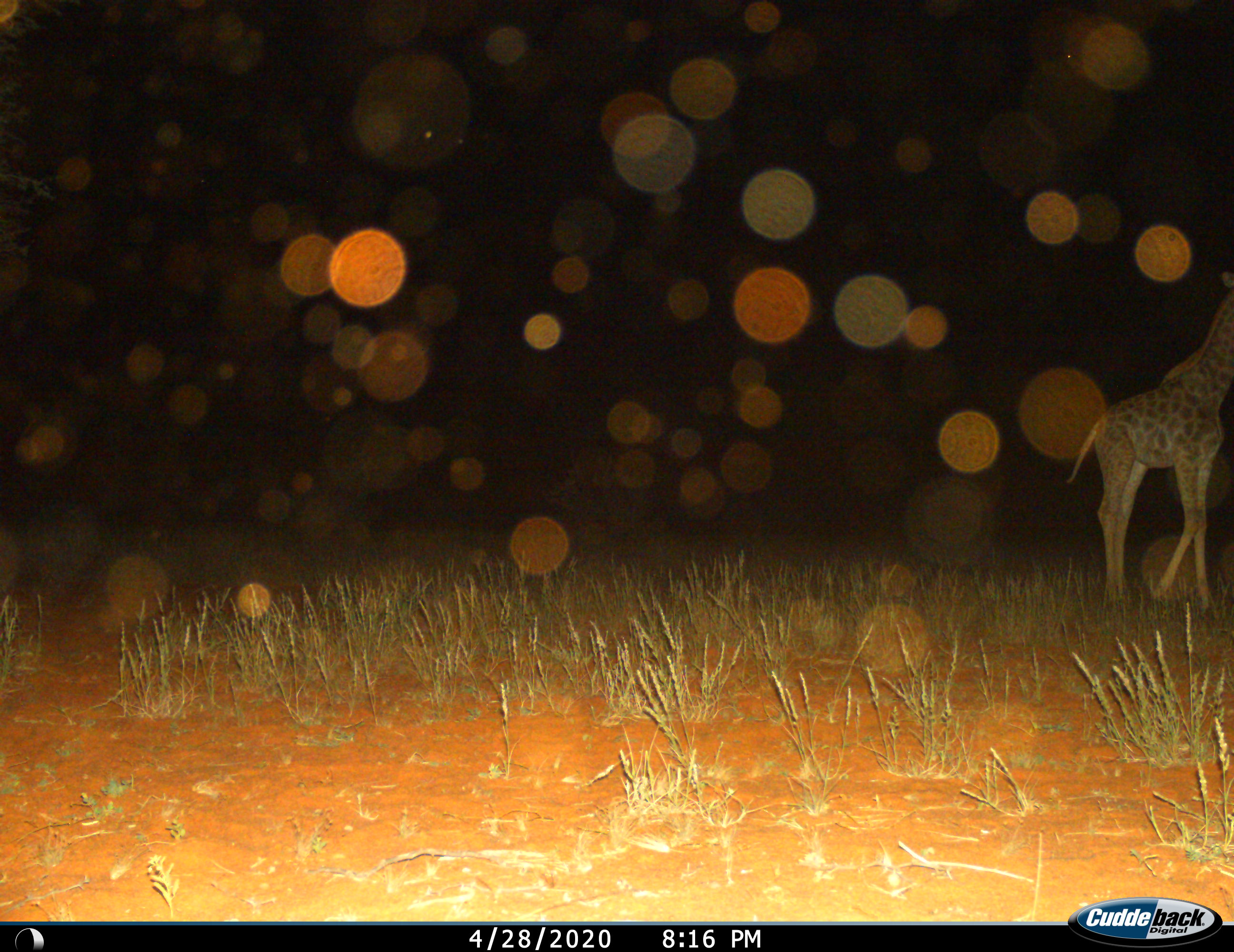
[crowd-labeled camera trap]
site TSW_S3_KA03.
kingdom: Animalia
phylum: Chordata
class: Mammalia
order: Artiodactyla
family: Giraffidae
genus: Giraffa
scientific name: Giraffa camelopardalis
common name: giraffe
Giraffe (Giraffa camelopardalis), count 1. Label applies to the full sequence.